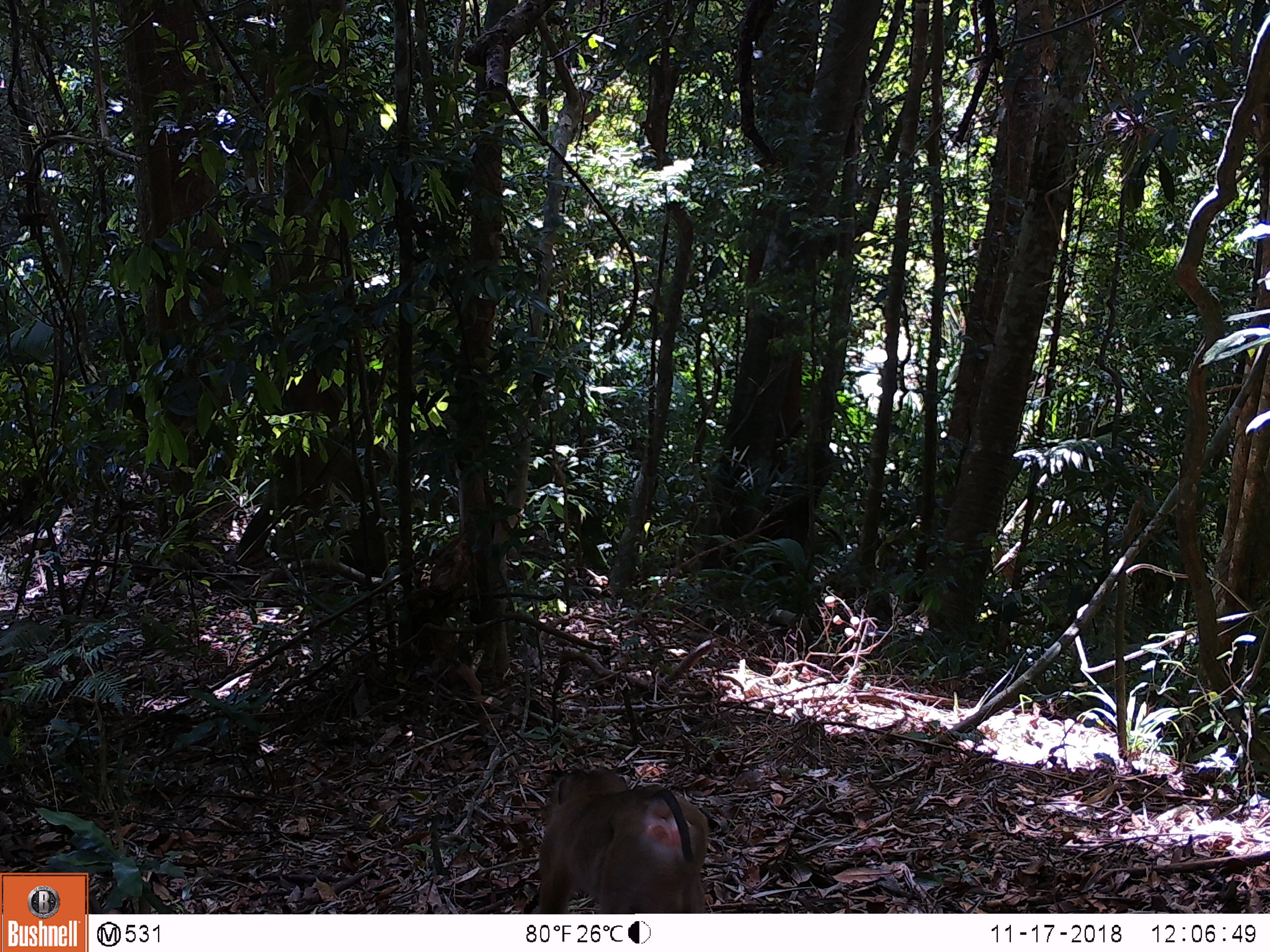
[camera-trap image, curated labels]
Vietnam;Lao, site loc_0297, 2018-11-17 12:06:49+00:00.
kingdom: Animalia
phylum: Chordata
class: Mammalia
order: Primates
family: Cercopithecidae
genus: Macaca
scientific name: Macaca nemestrina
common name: pig-tailed macaque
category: pig tailed macaque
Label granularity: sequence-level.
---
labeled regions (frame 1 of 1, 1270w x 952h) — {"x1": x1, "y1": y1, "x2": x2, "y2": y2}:
pig tailed macaque: {"x1": 536, "y1": 767, "x2": 708, "y2": 914}